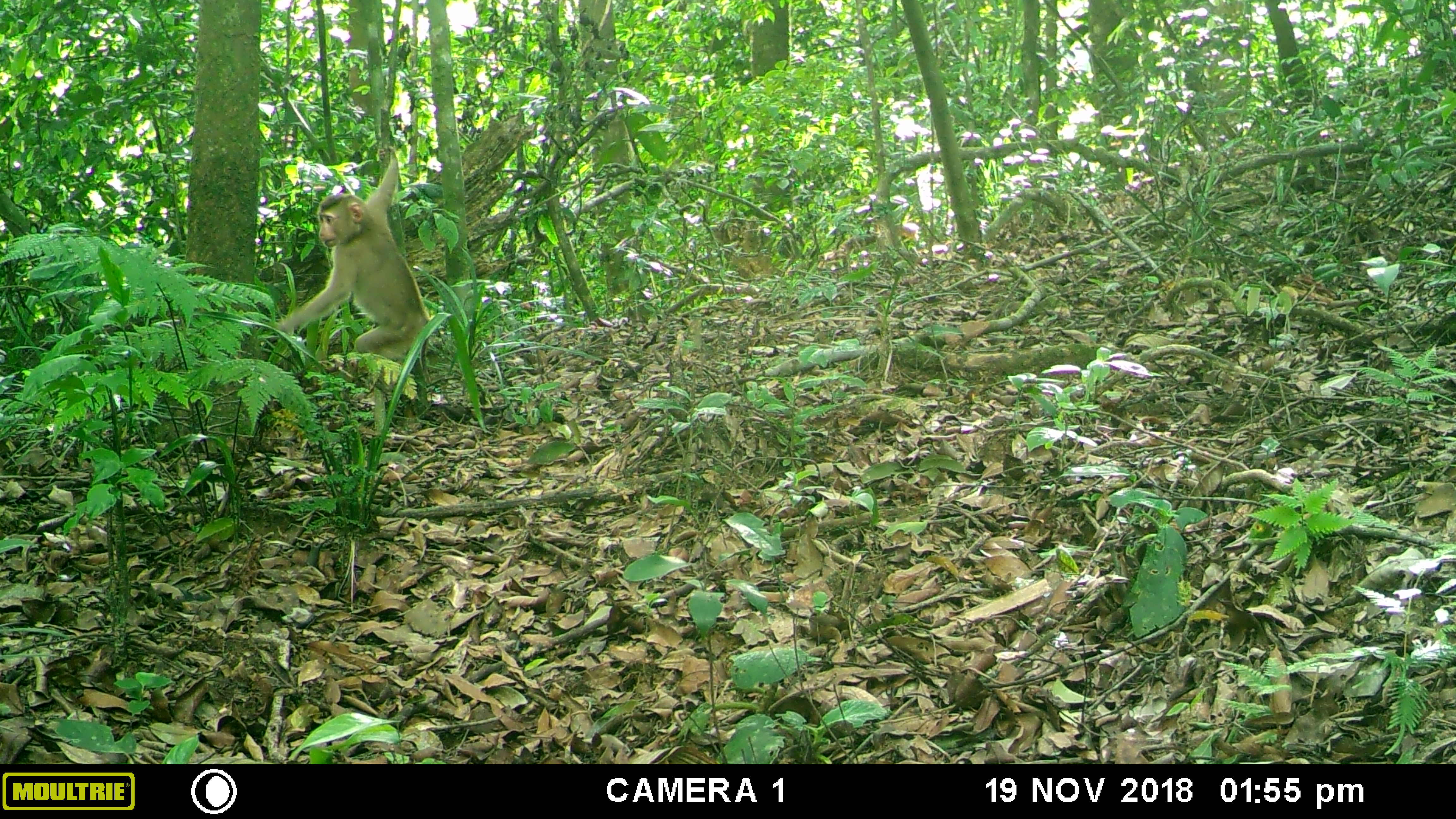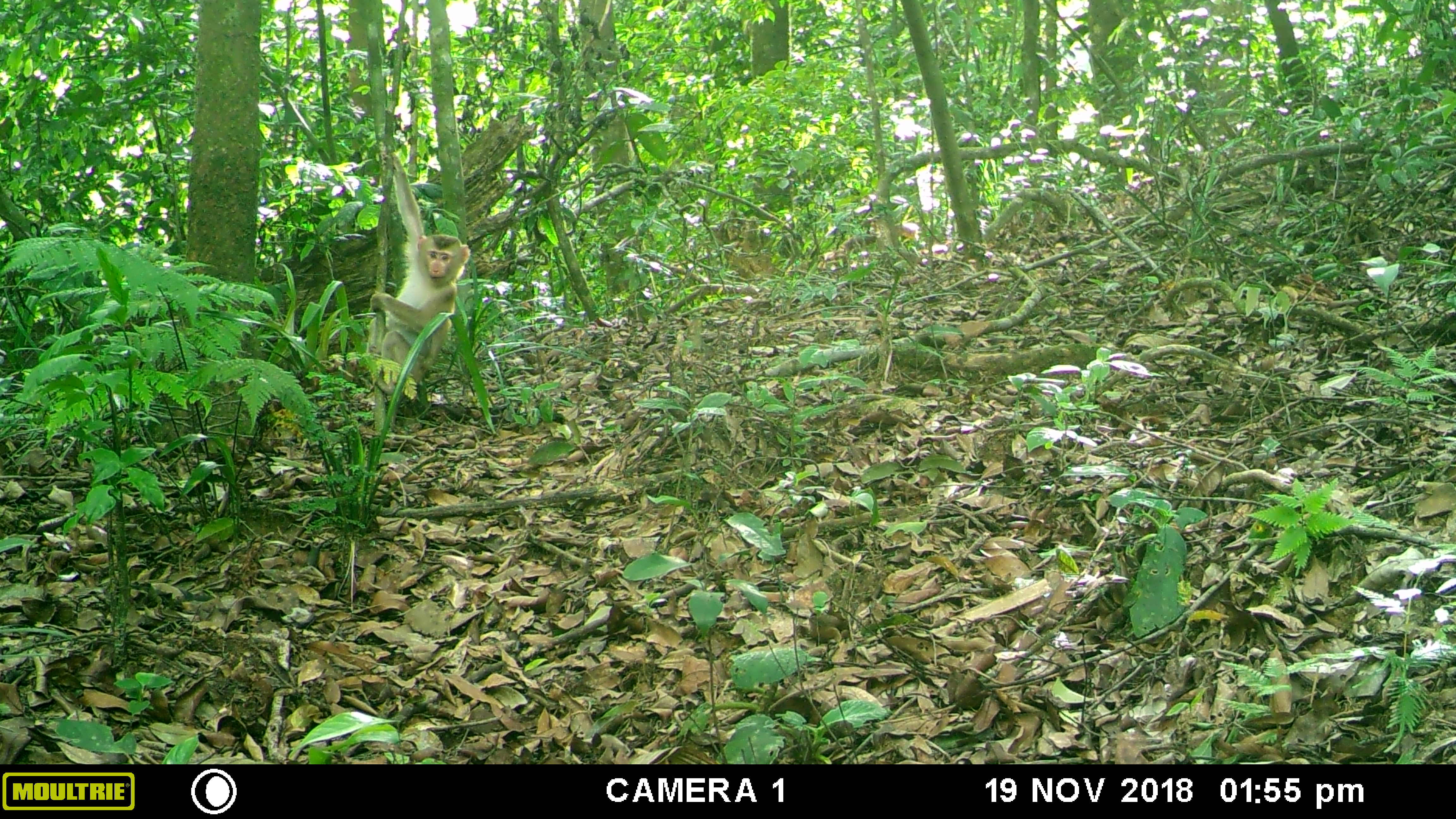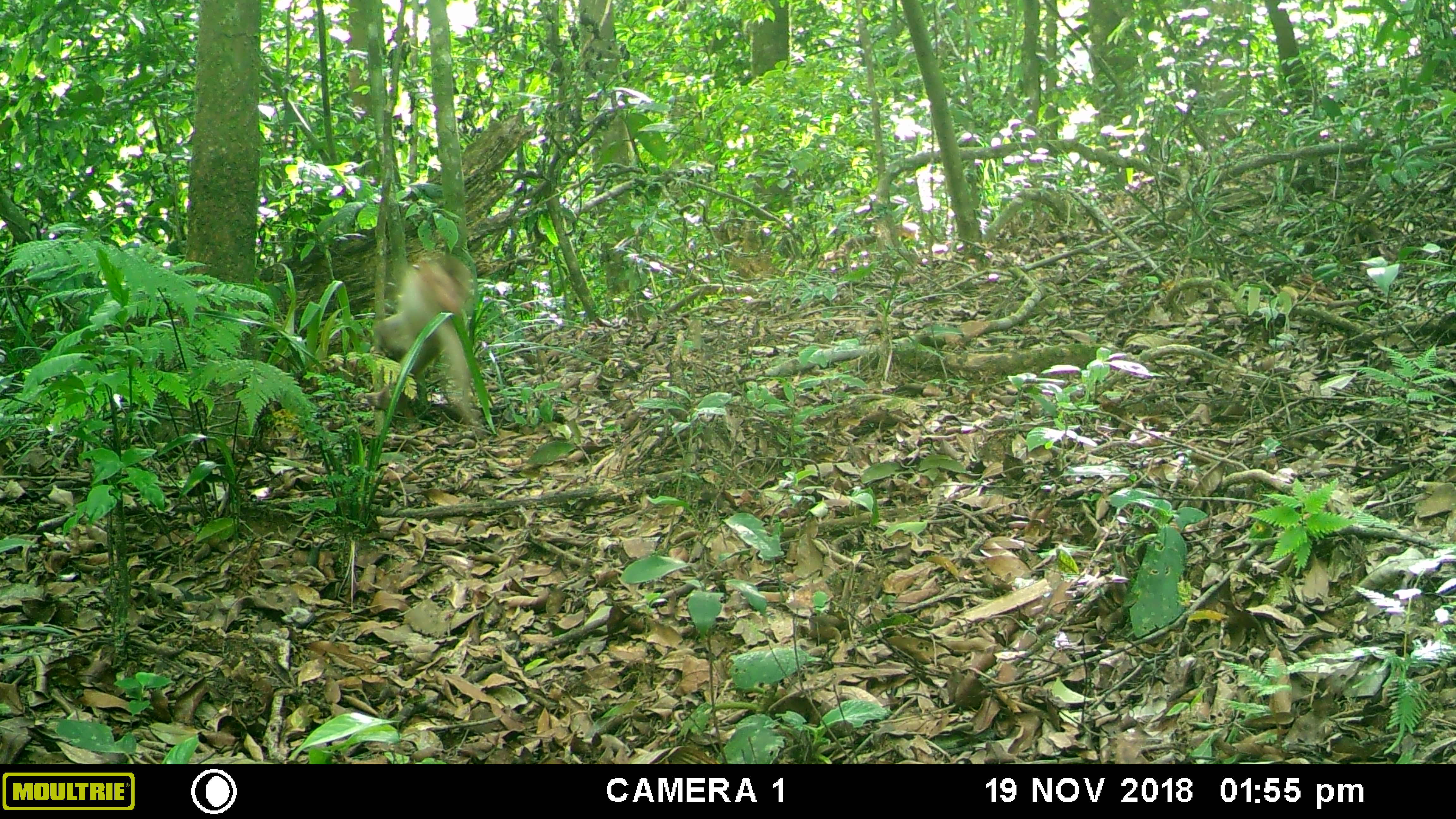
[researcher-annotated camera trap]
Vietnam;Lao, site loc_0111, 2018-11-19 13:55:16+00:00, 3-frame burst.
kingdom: Animalia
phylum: Chordata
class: Mammalia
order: Primates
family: Cercopithecidae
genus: Macaca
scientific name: Macaca nemestrina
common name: pig-tailed macaque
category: pig tailed macaque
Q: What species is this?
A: Pig tailed macaque (pig-tailed macaque) (Macaca nemestrina).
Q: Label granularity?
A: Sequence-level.